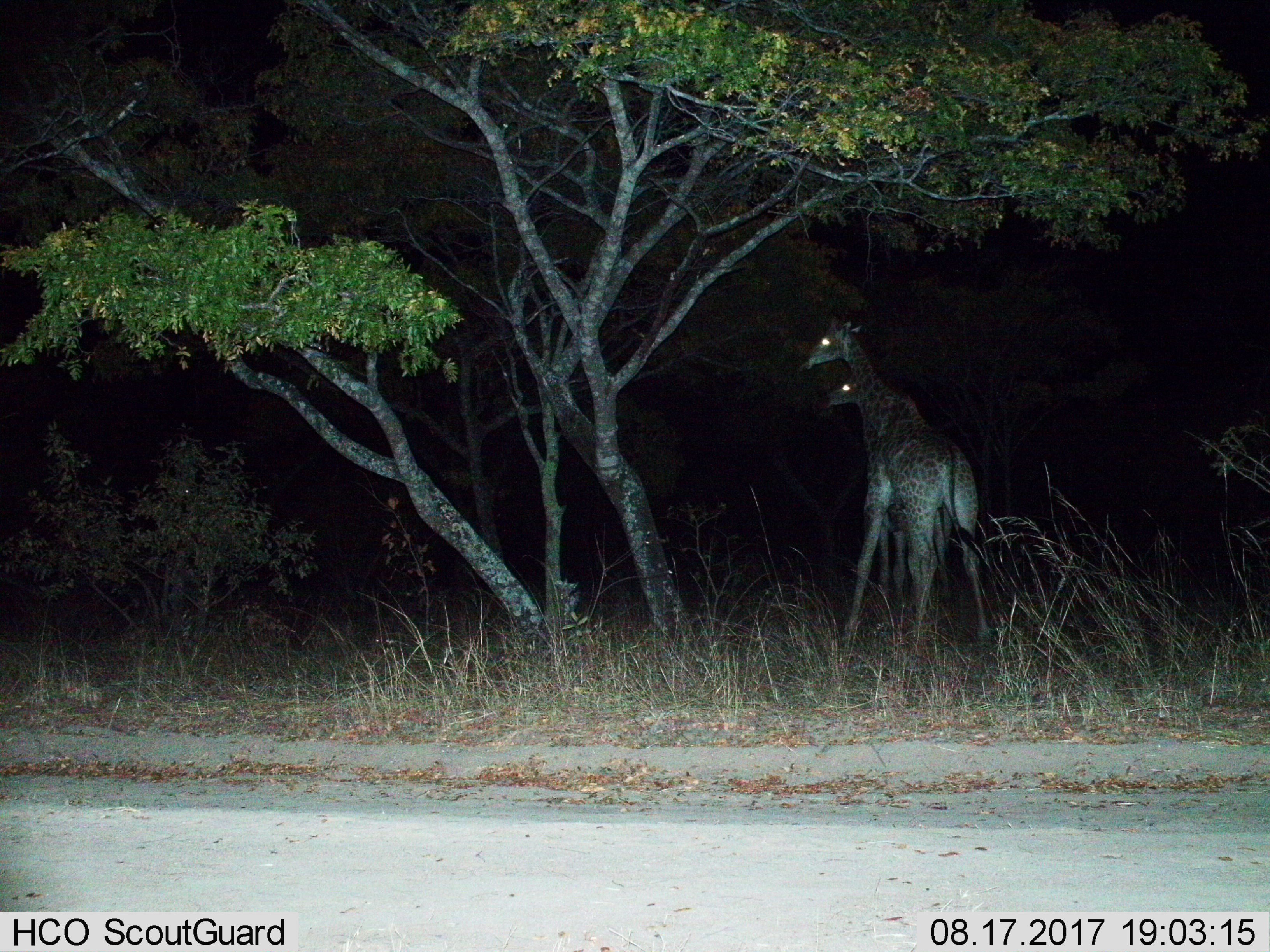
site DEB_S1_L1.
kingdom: Animalia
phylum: Chordata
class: Mammalia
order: Artiodactyla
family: Giraffidae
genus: Giraffa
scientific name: Giraffa camelopardalis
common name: giraffe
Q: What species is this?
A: Giraffe (Giraffa camelopardalis).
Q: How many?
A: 2.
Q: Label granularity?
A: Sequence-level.